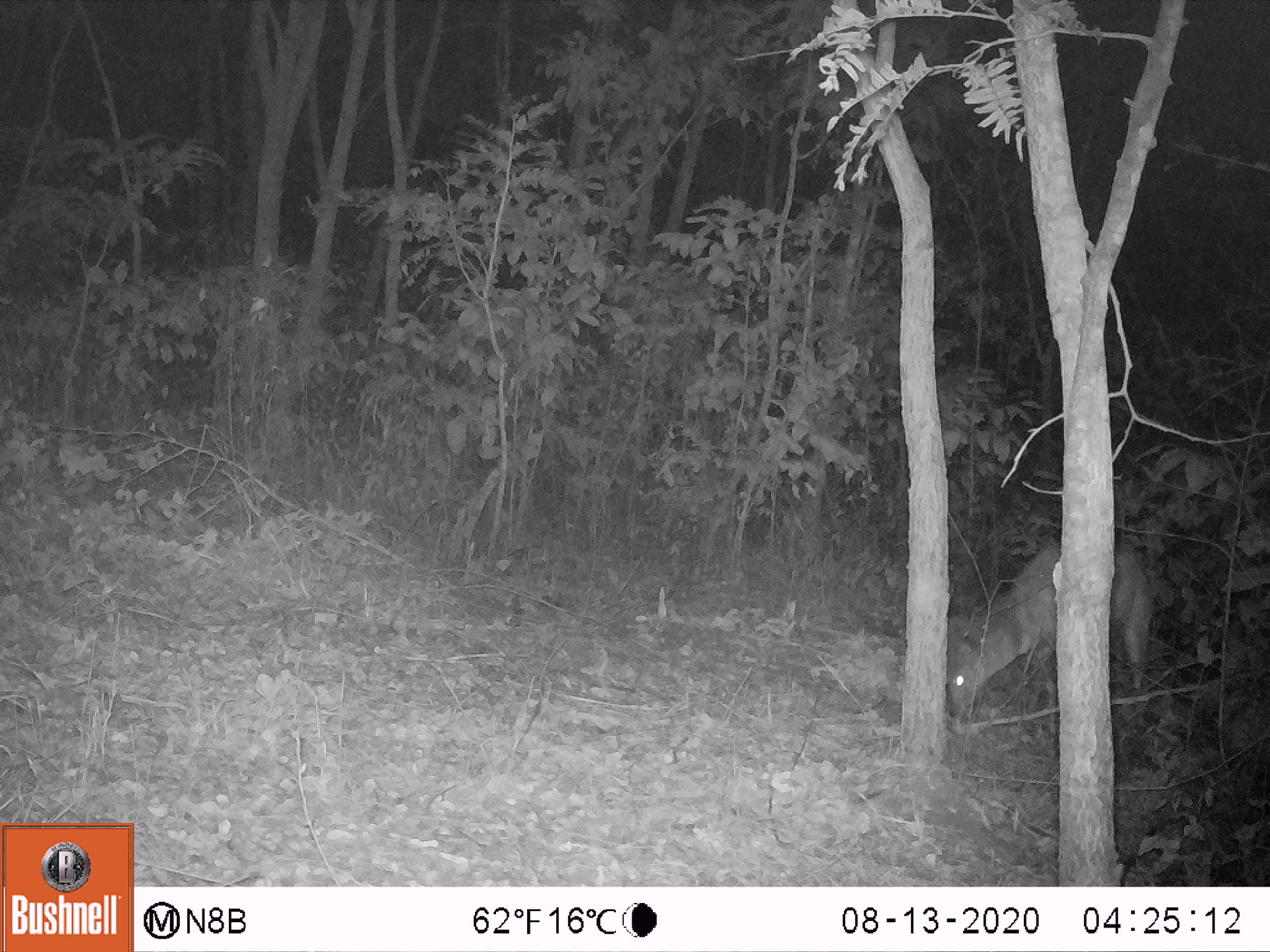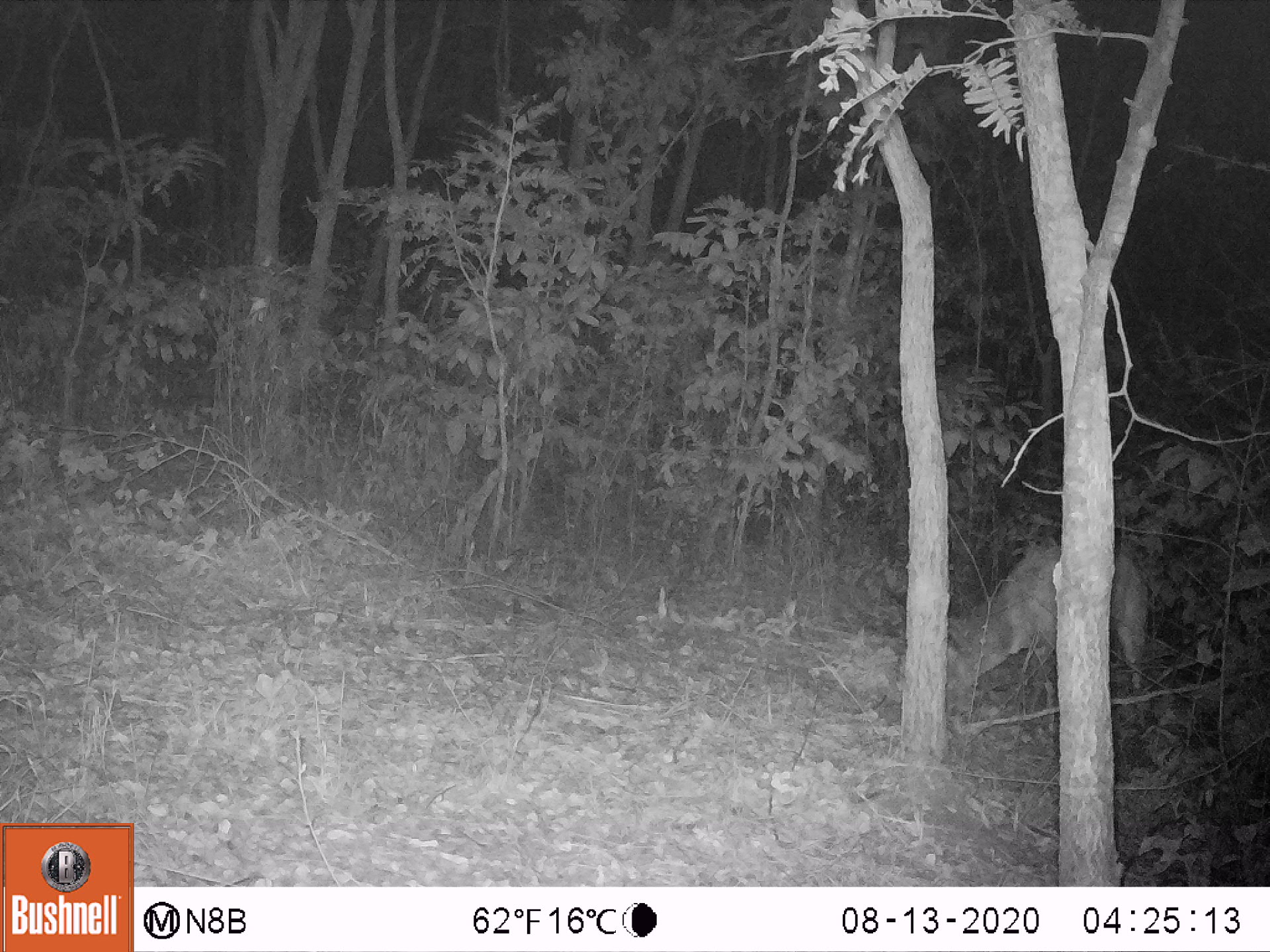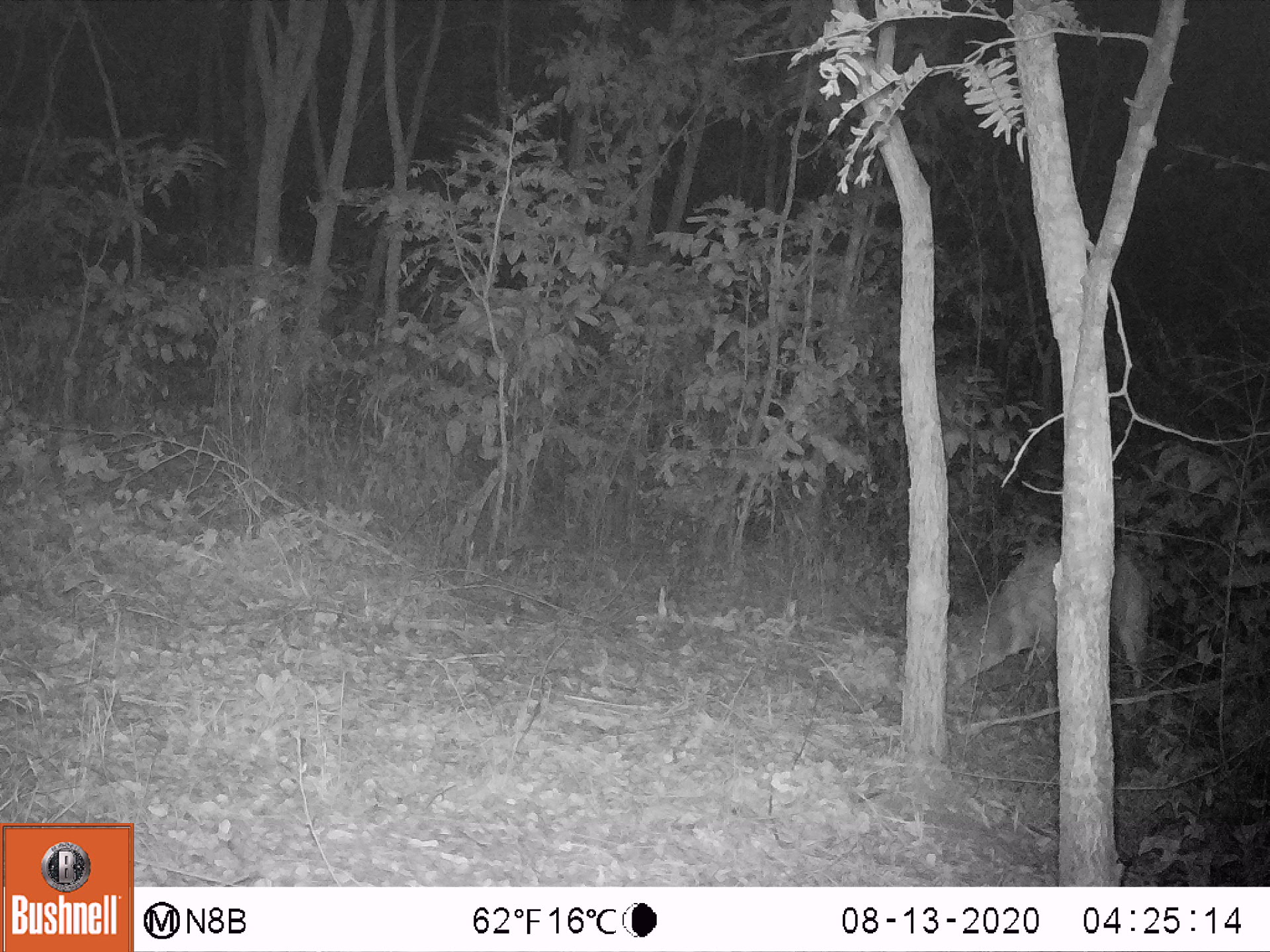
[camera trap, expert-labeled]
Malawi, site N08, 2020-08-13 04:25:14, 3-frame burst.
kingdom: Animalia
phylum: Chordata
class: Mammalia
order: Artiodactyla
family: Bovidae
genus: Tragelaphus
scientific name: Tragelaphus sylvaticus sylvaticus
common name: cape bushbuck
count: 1